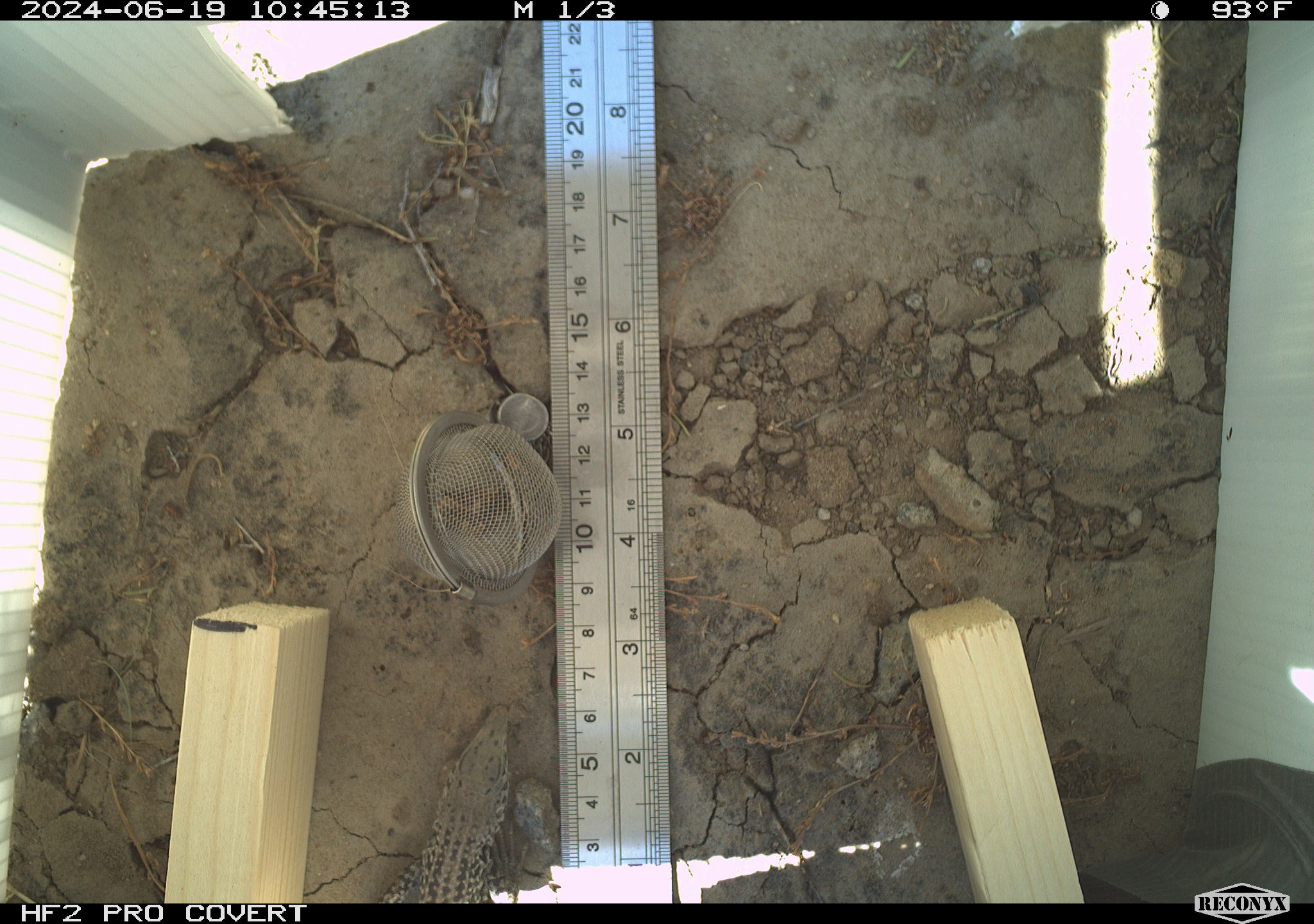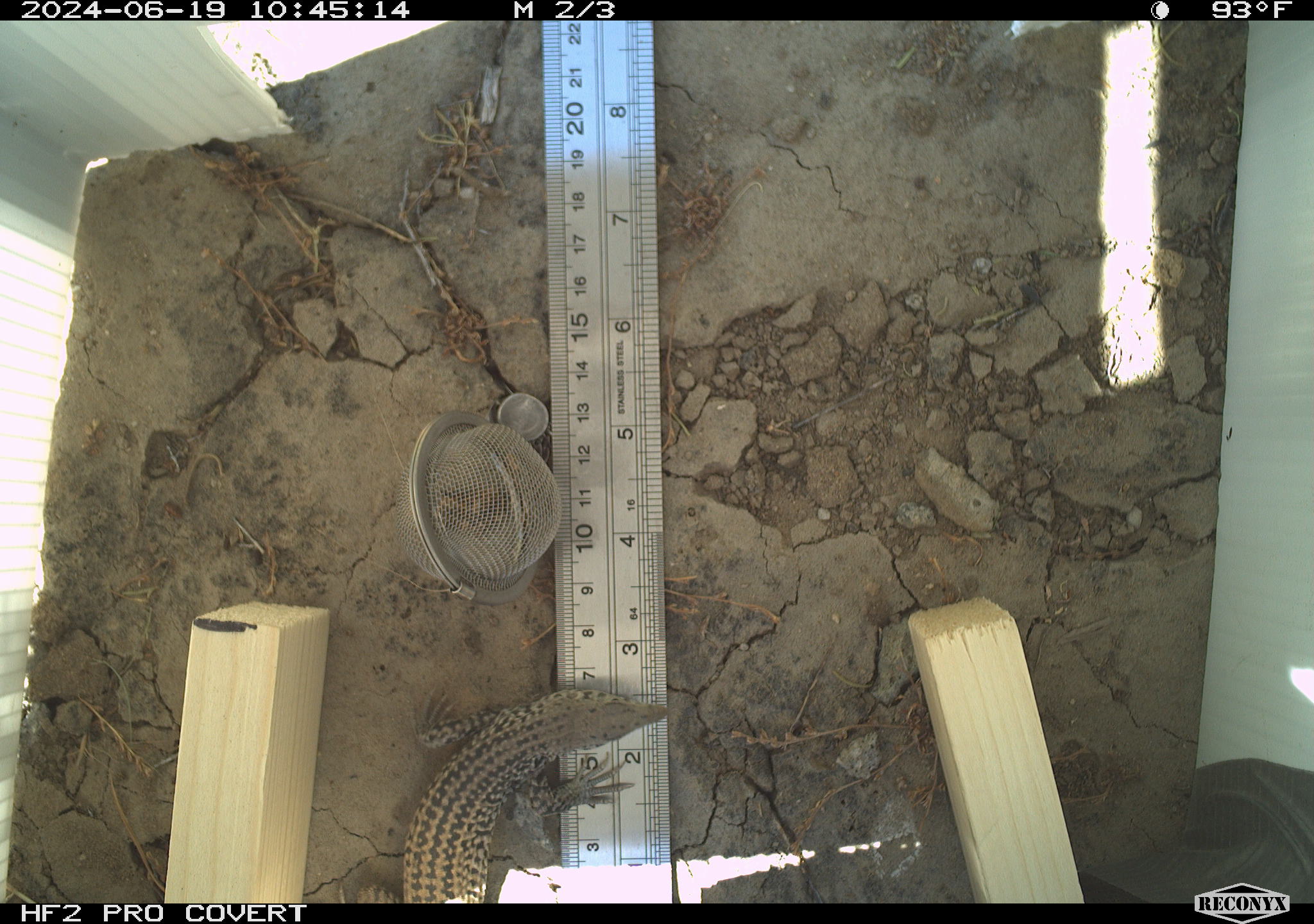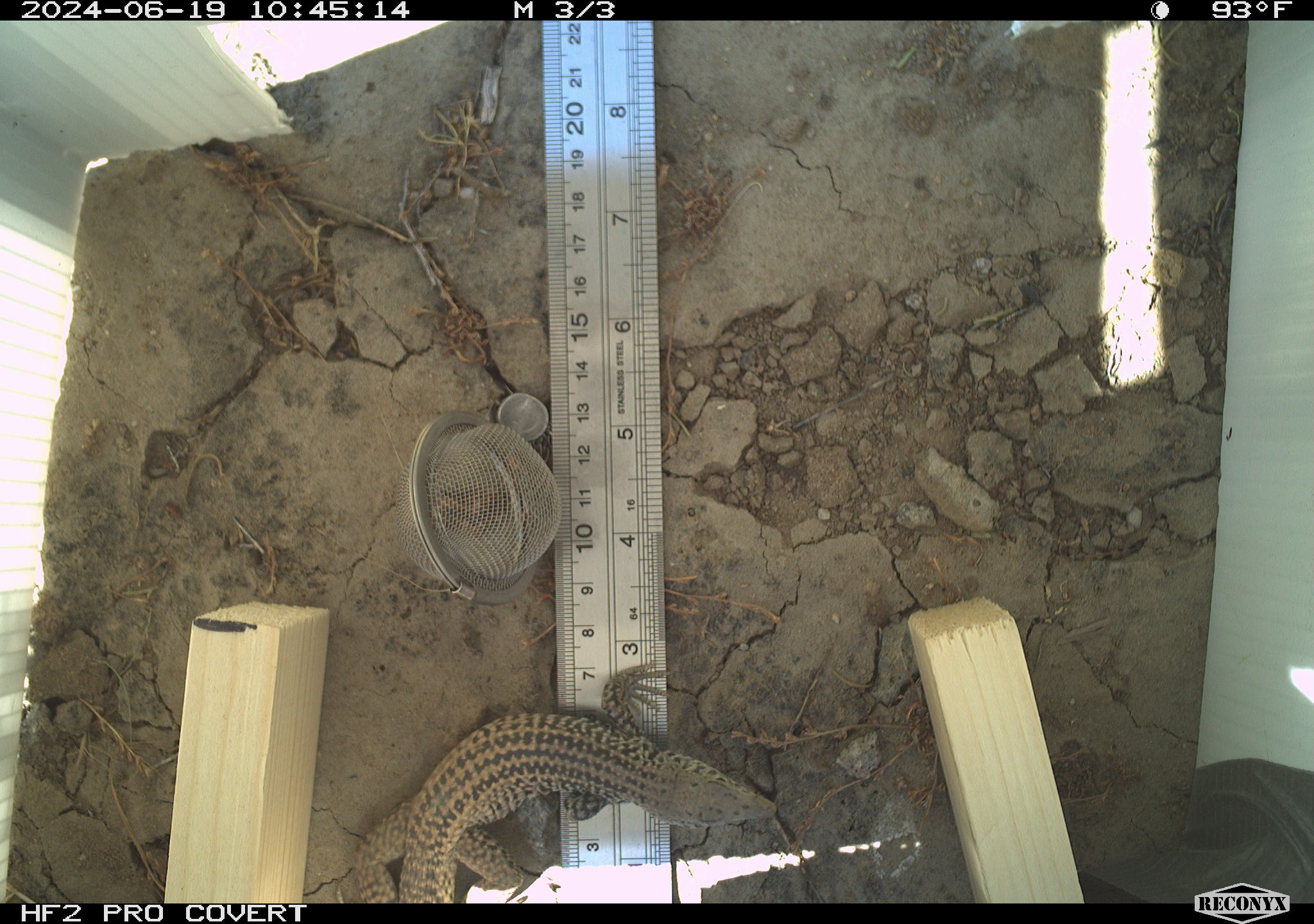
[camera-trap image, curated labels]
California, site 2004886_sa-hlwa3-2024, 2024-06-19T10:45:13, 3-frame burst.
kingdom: Animalia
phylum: Chordata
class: Reptilia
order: Squamata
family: Teiidae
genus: Aspidoscelis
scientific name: Aspidoscelis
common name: whiptail lizards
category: aspidoscelis species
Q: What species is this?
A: Aspidoscelis species (whiptail lizards) (Aspidoscelis).